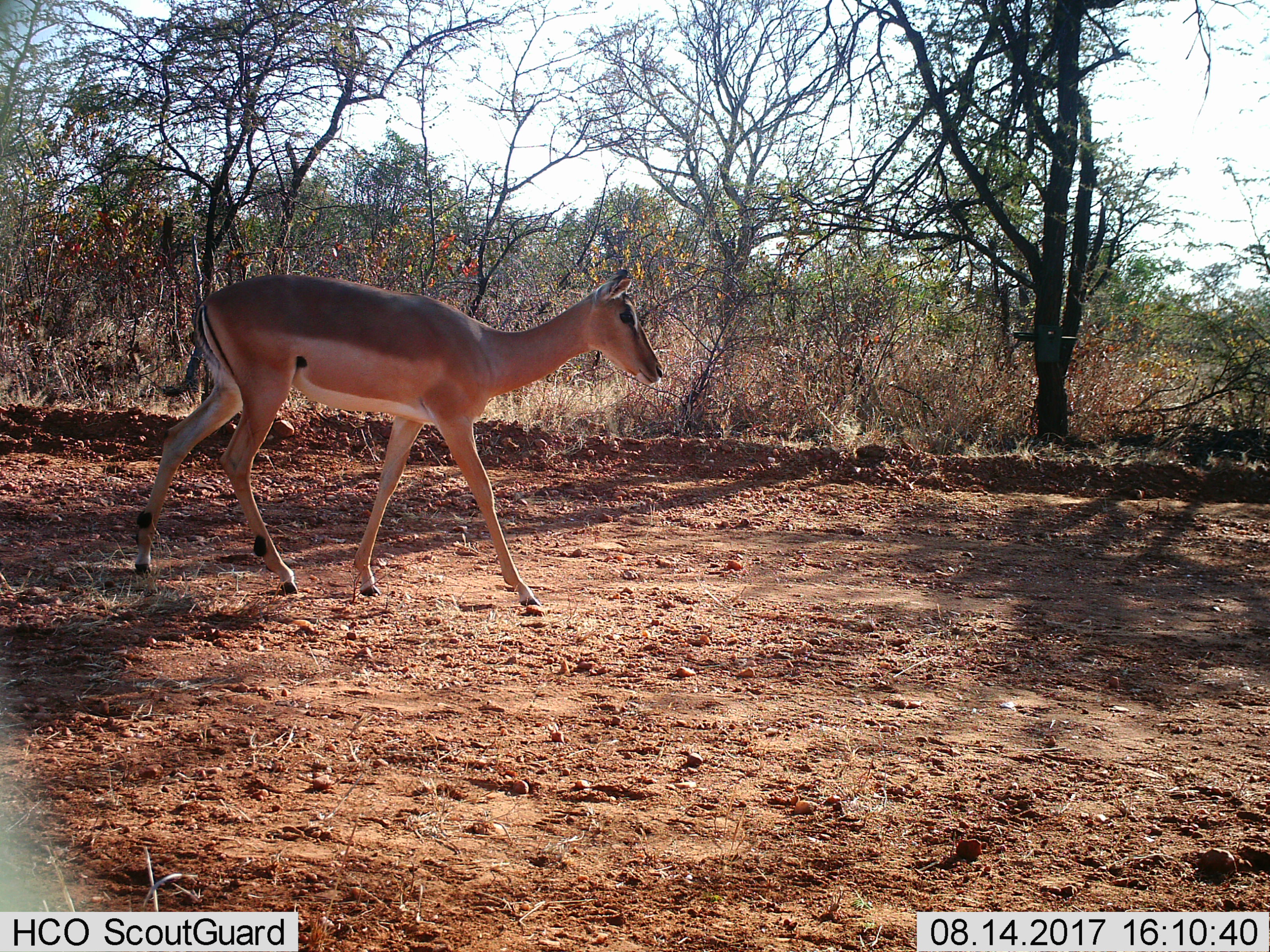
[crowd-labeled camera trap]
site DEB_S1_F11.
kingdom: Animalia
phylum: Chordata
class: Mammalia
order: Artiodactyla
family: Bovidae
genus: Aepyceros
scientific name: Aepyceros melampus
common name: impala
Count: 1.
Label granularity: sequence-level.